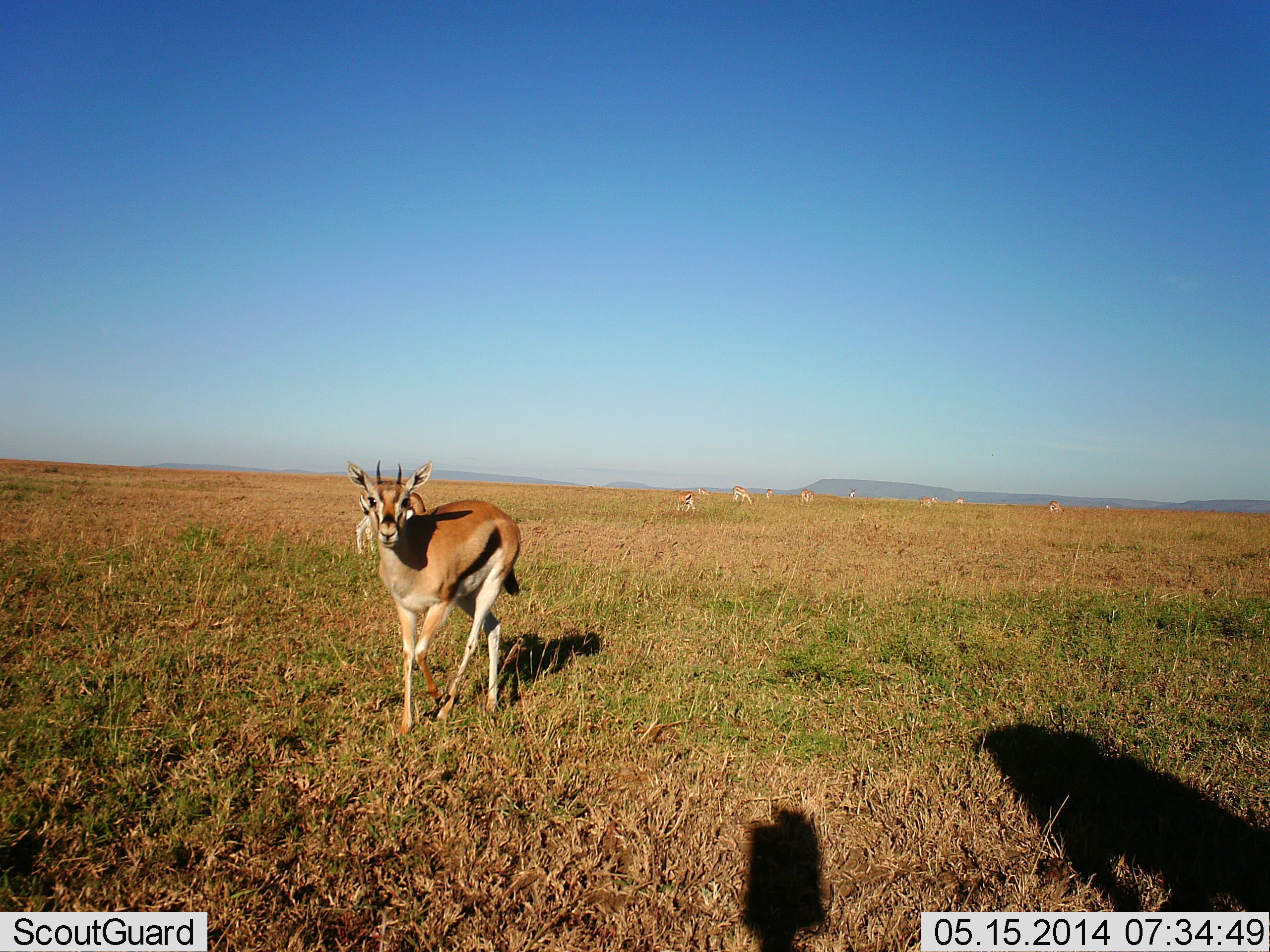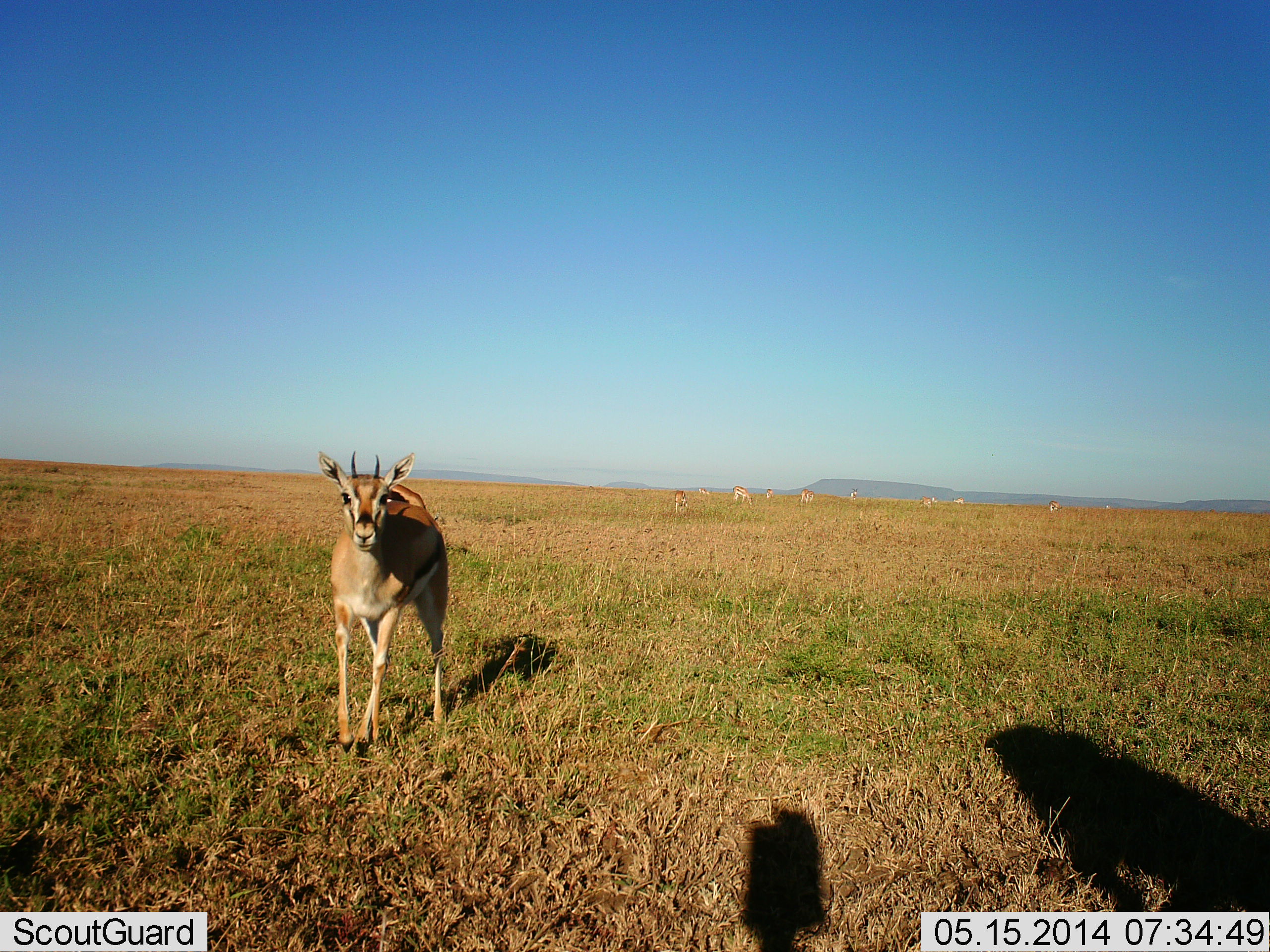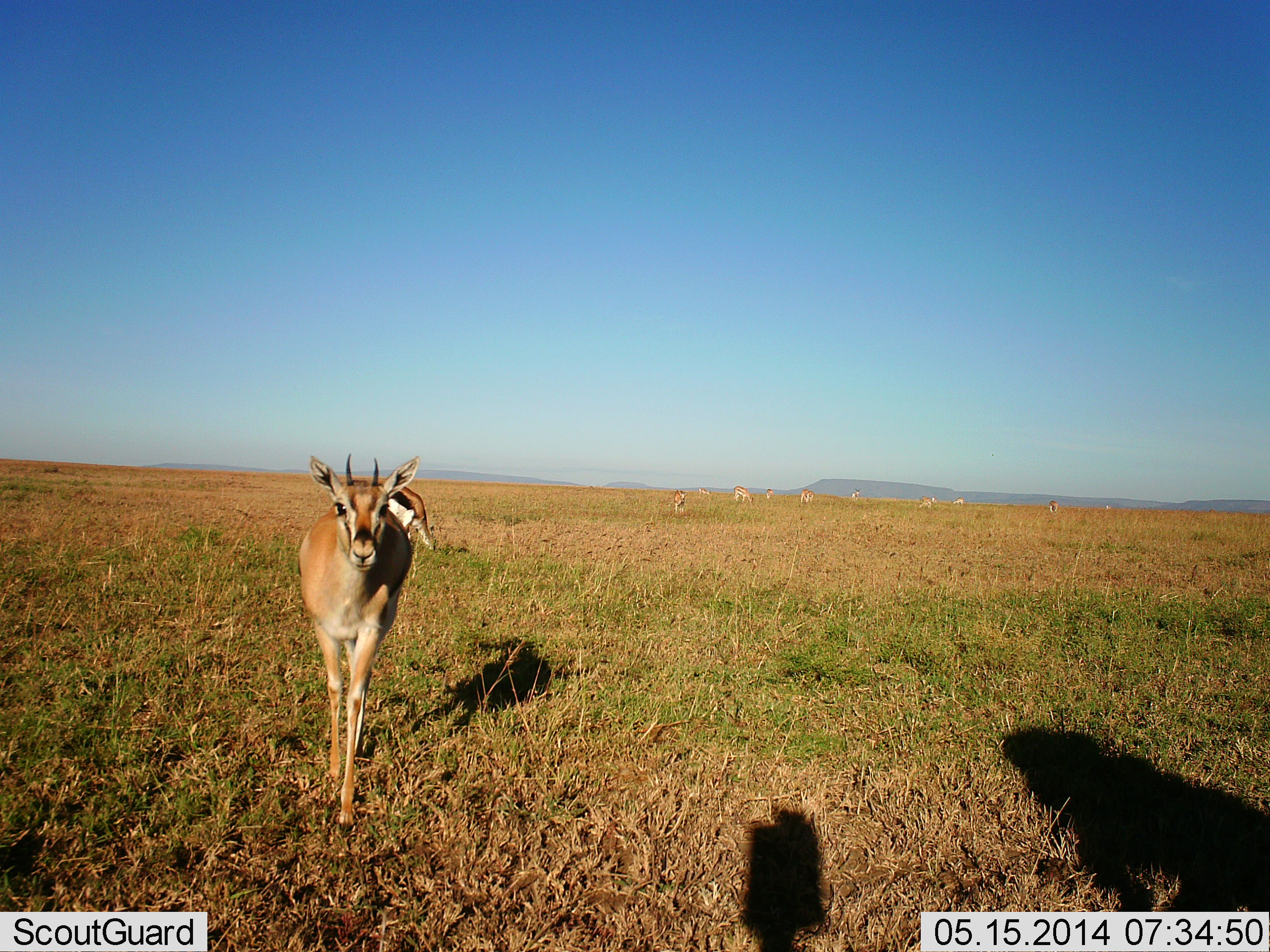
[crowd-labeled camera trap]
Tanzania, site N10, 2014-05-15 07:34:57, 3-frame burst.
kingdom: Animalia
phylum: Chordata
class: Mammalia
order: Artiodactyla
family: Bovidae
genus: Eudorcas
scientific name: Eudorcas thomsonii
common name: thomson's gazelle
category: gazellethomsons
Gazellethomsons (thomson's gazelle) (Eudorcas thomsonii), count 3. Behavior (volunteer vote fractions): standing 55%, resting 0%, moving 55%, interacting 0%. Young present (vote fraction): 0%. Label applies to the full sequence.